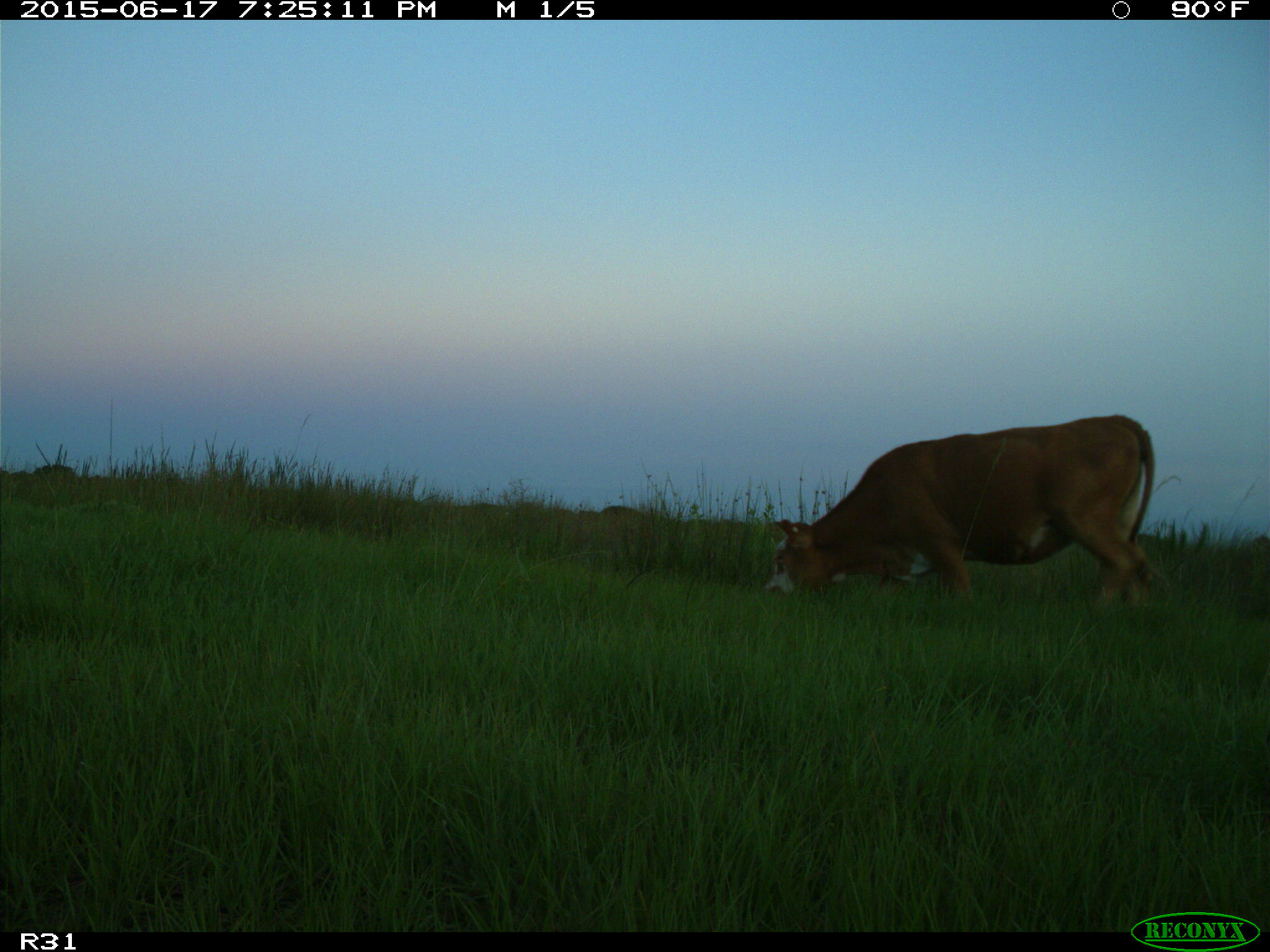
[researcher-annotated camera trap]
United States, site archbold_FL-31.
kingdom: Animalia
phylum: Chordata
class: Mammalia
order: Artiodactyla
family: Bovidae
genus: Bos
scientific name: Bos taurus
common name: domestic cow